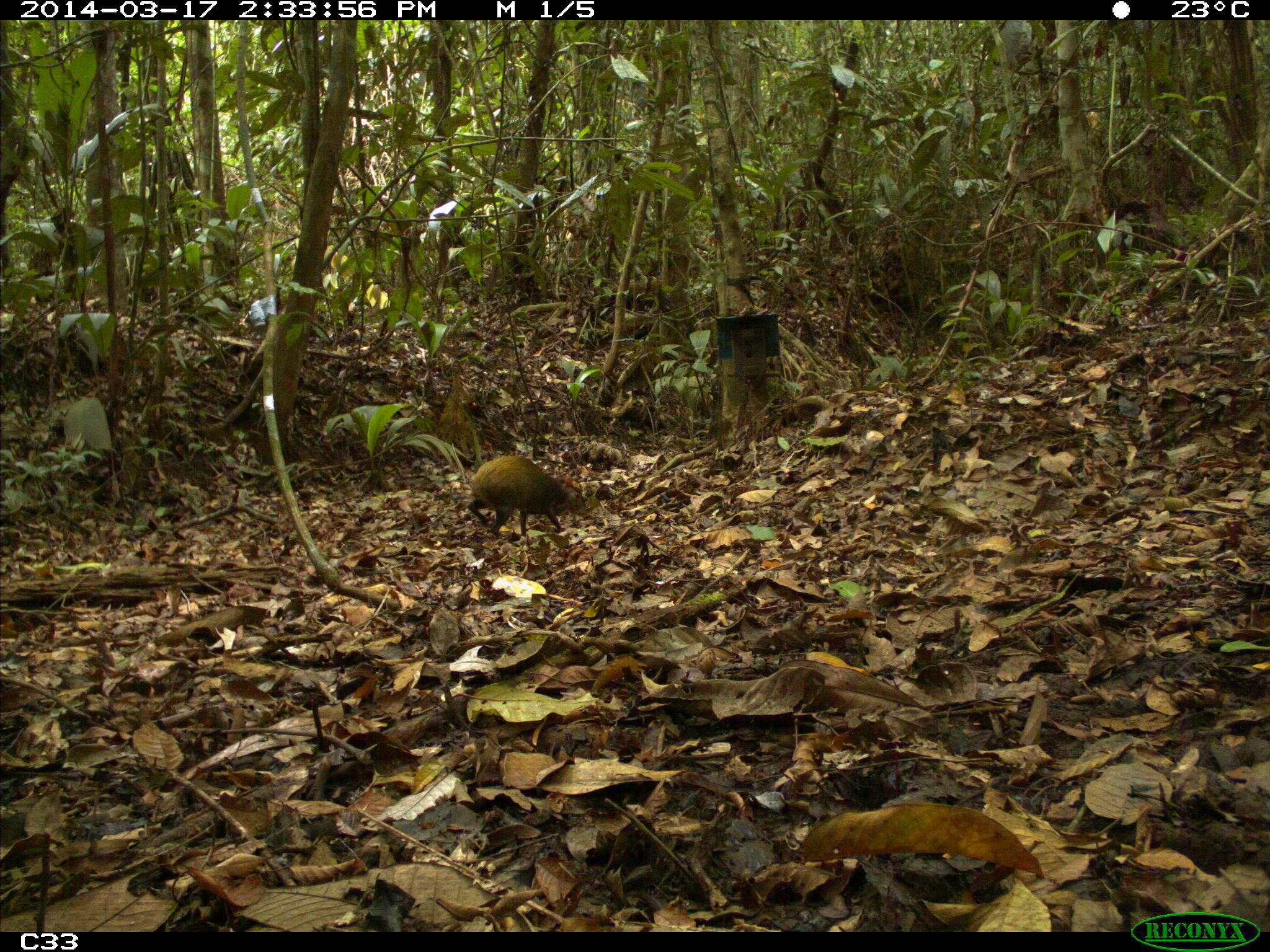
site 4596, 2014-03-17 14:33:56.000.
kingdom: Animalia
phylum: Chordata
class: Mammalia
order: Rodentia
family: Dasyproctidae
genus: Dasyprocta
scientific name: Dasyprocta leporina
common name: red-rumped agouti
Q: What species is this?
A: Dasyprocta leporina (red-rumped agouti).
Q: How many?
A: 1.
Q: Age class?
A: Adult.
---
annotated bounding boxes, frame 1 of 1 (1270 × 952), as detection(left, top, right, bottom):
dasyprocta leporina: detection(466, 454, 586, 539)